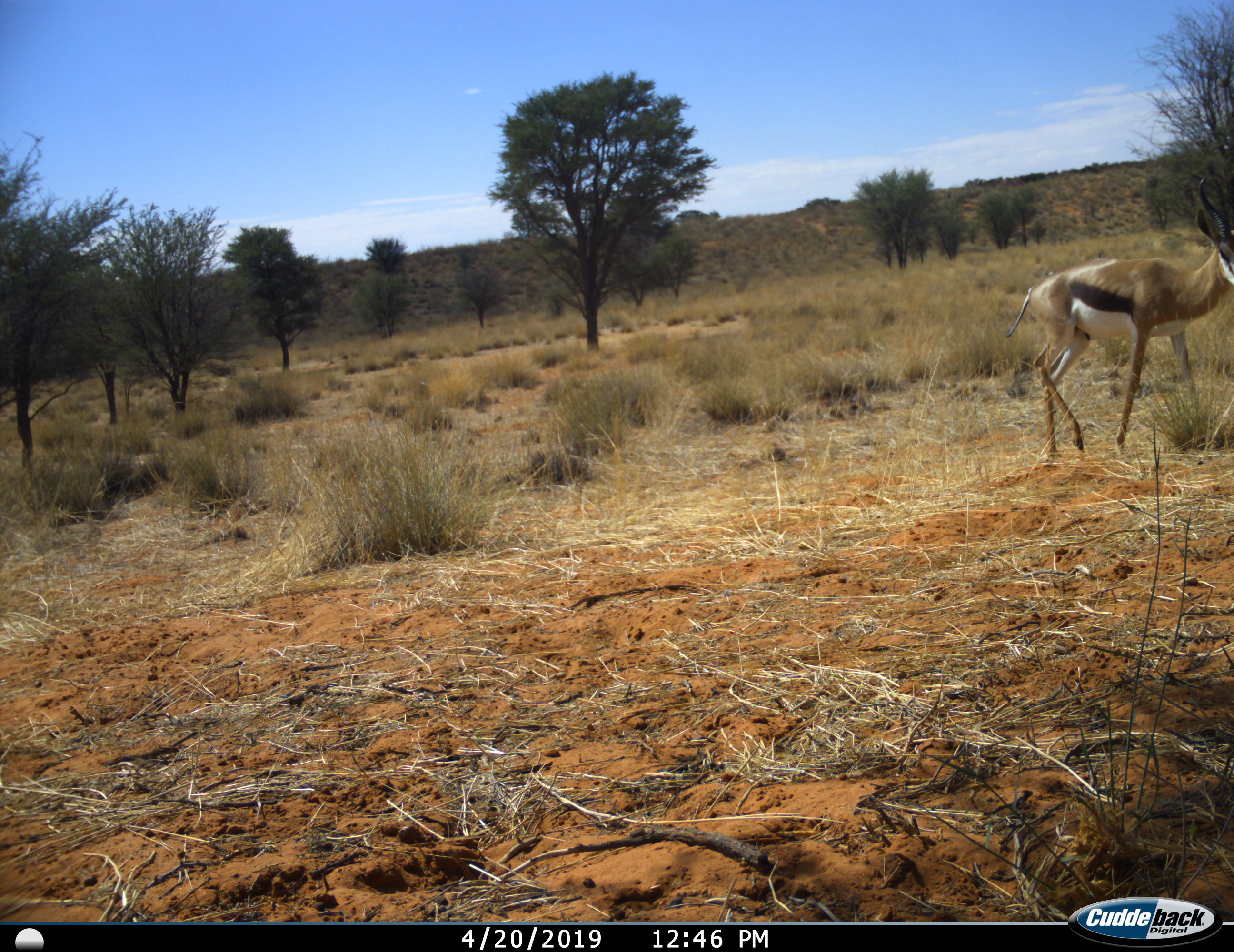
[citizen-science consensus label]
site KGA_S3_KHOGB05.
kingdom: Animalia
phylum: Chordata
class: Mammalia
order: Artiodactyla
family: Bovidae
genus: Antidorcas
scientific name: Antidorcas marsupialis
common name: springbok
Springbok (Antidorcas marsupialis), count 1. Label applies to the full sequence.